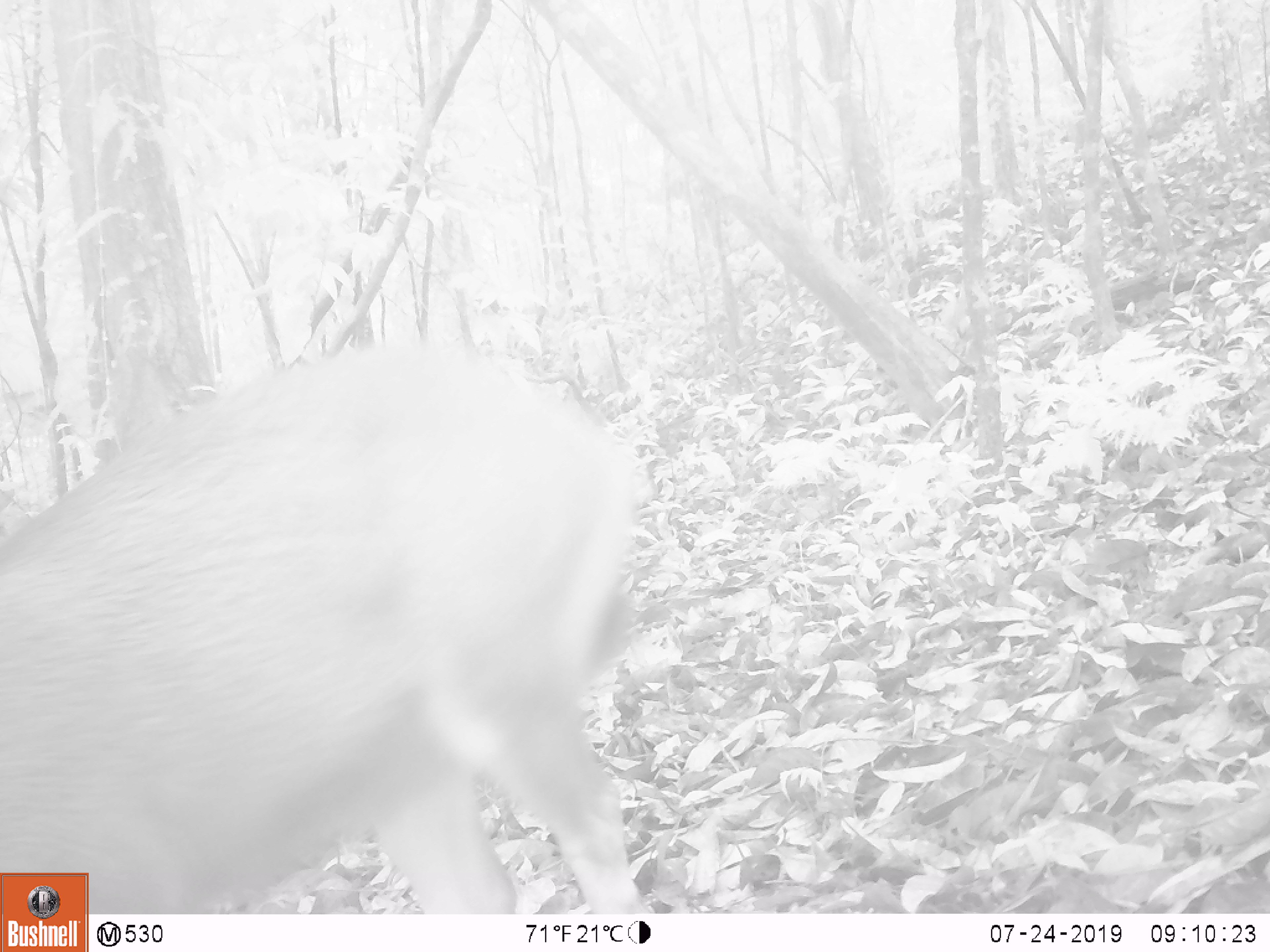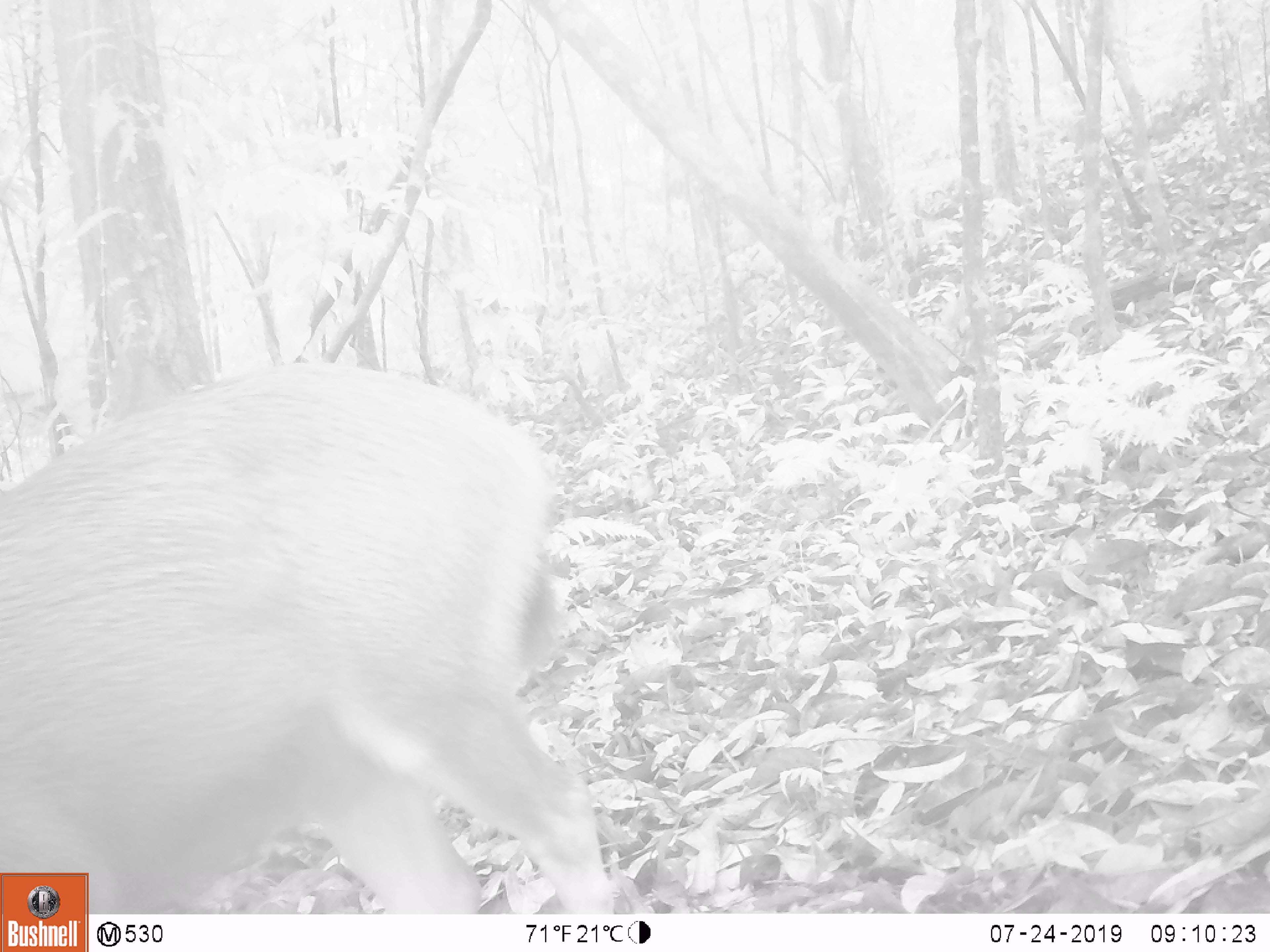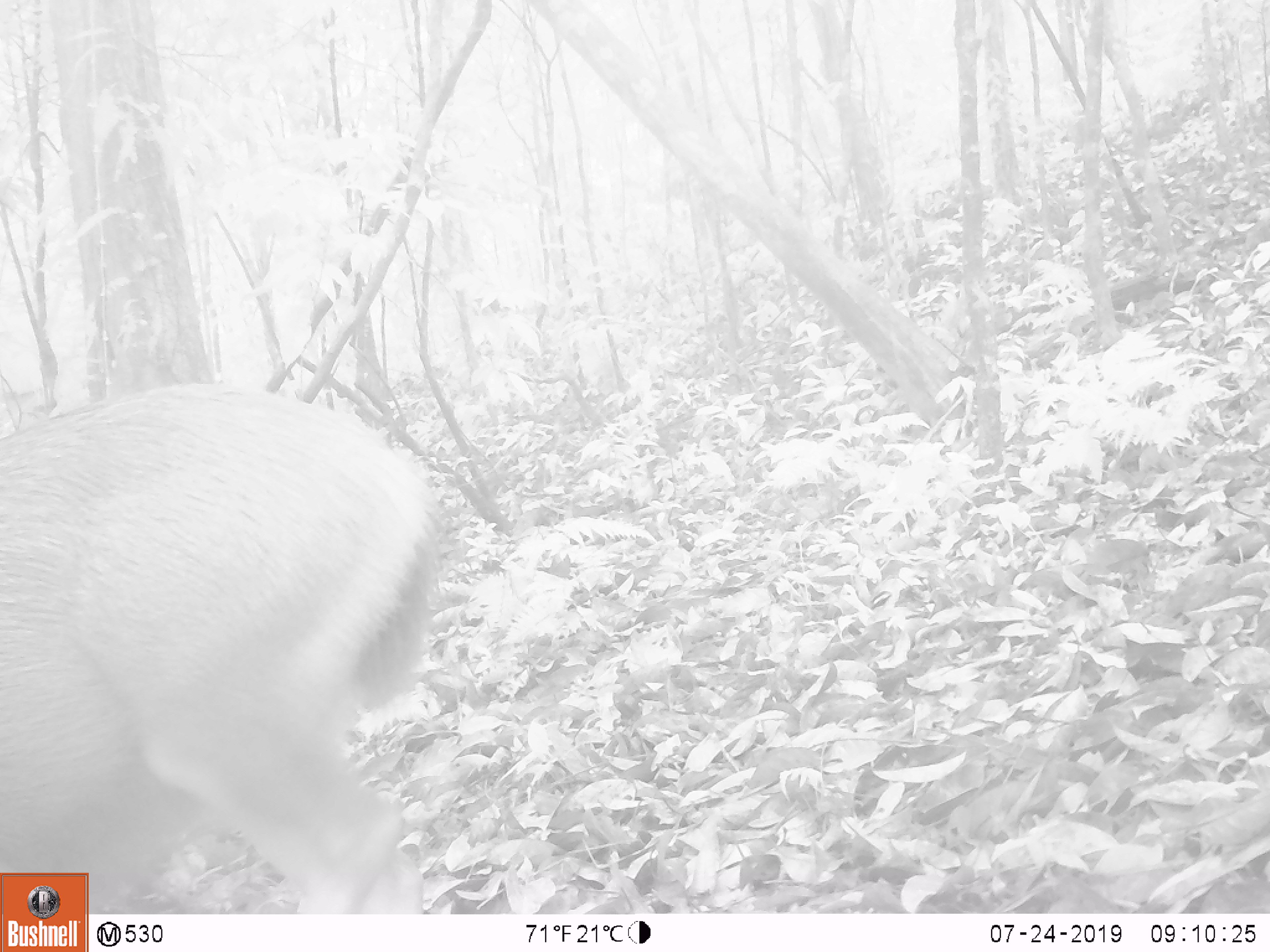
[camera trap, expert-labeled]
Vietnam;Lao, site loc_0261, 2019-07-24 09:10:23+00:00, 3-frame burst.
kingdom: Animalia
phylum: Chordata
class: Mammalia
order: Artiodactyla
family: Cervidae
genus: Rusa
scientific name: Rusa unicolor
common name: sambar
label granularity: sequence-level